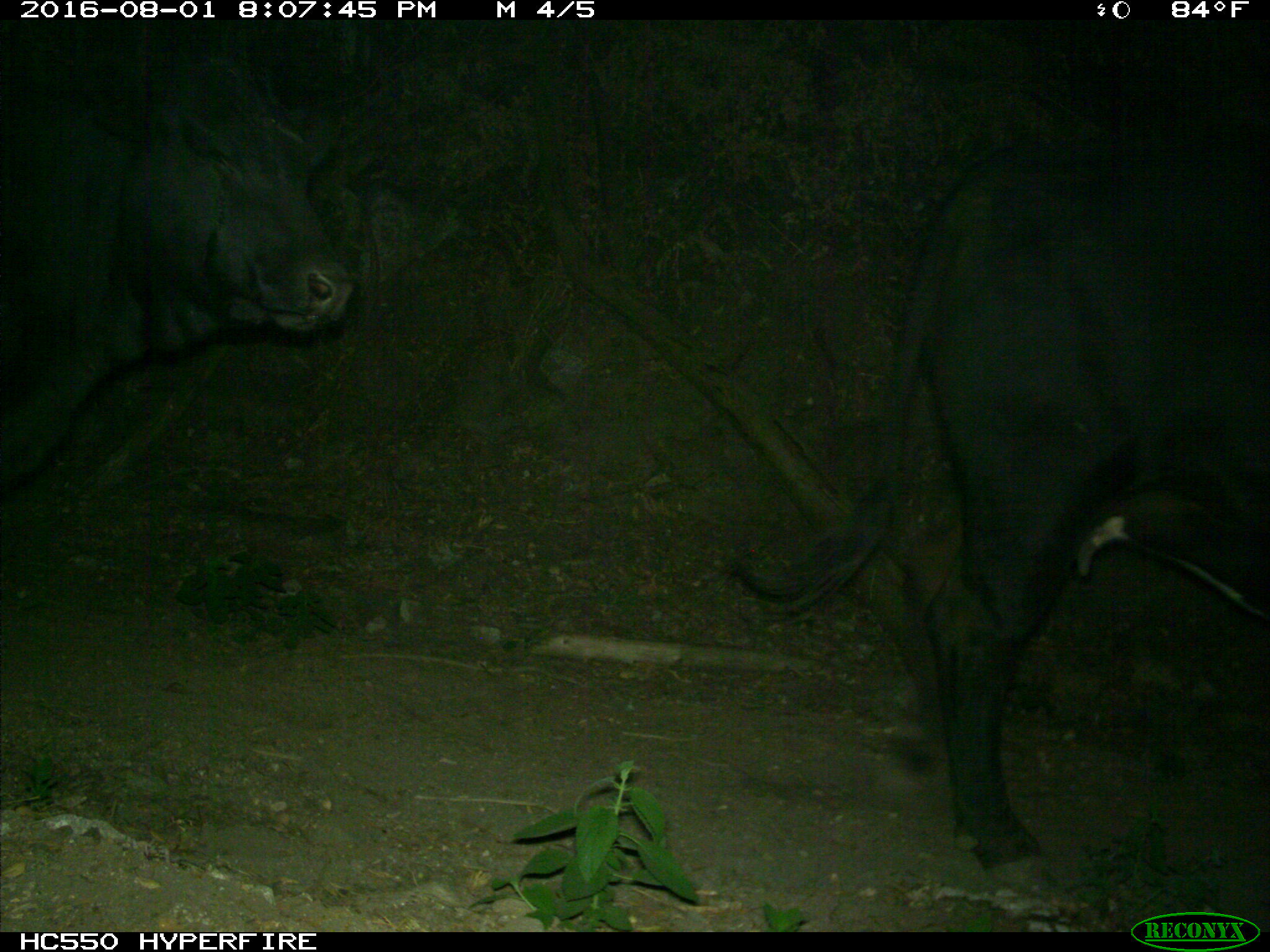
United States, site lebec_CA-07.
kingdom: Animalia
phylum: Chordata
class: Mammalia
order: Artiodactyla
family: Bovidae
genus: Bos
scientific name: Bos taurus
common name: domestic cow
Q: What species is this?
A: Bos taurus (domestic cow).